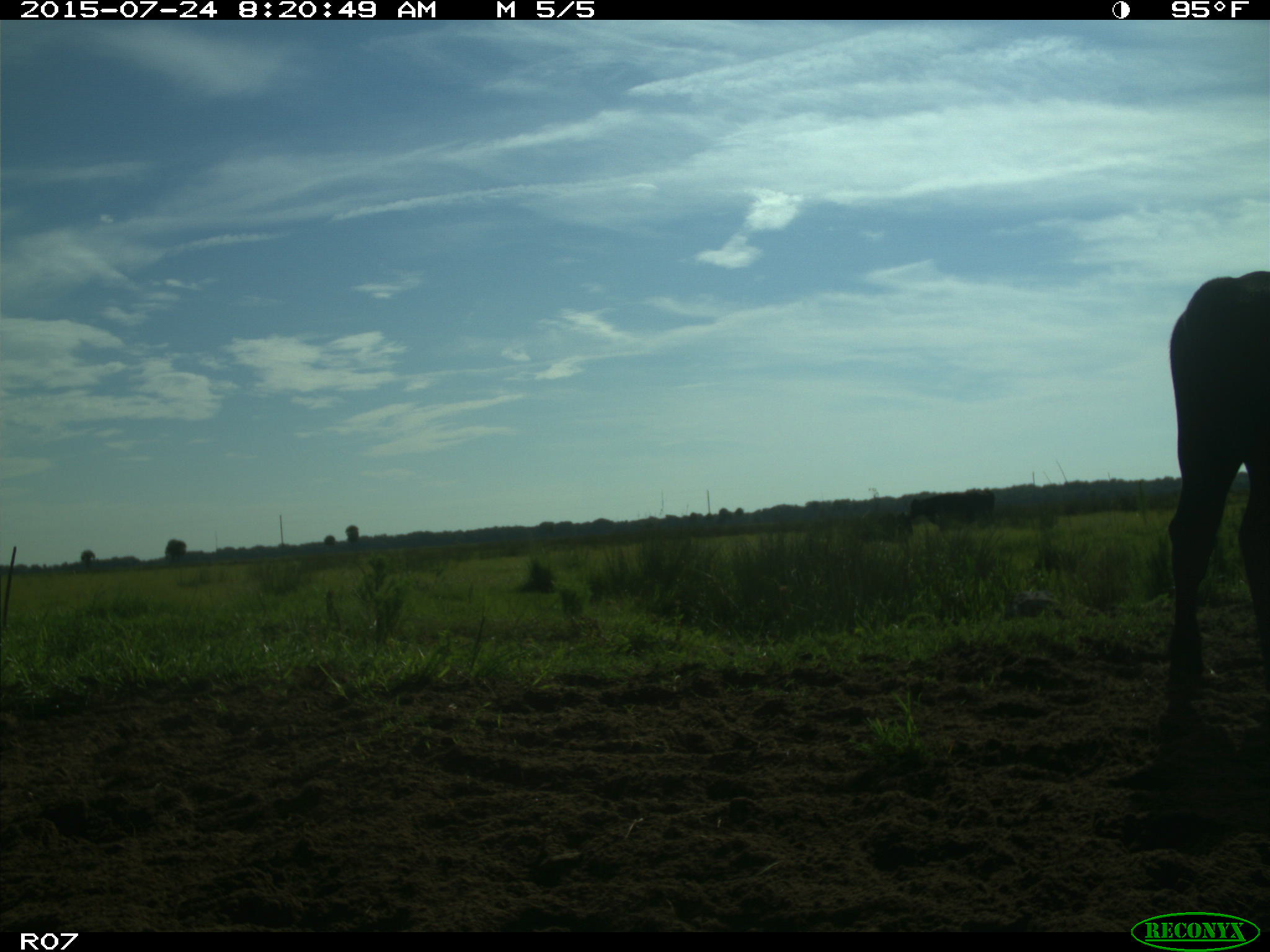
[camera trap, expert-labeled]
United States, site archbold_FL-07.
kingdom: Animalia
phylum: Chordata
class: Mammalia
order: Artiodactyla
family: Bovidae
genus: Bos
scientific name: Bos taurus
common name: domestic cow